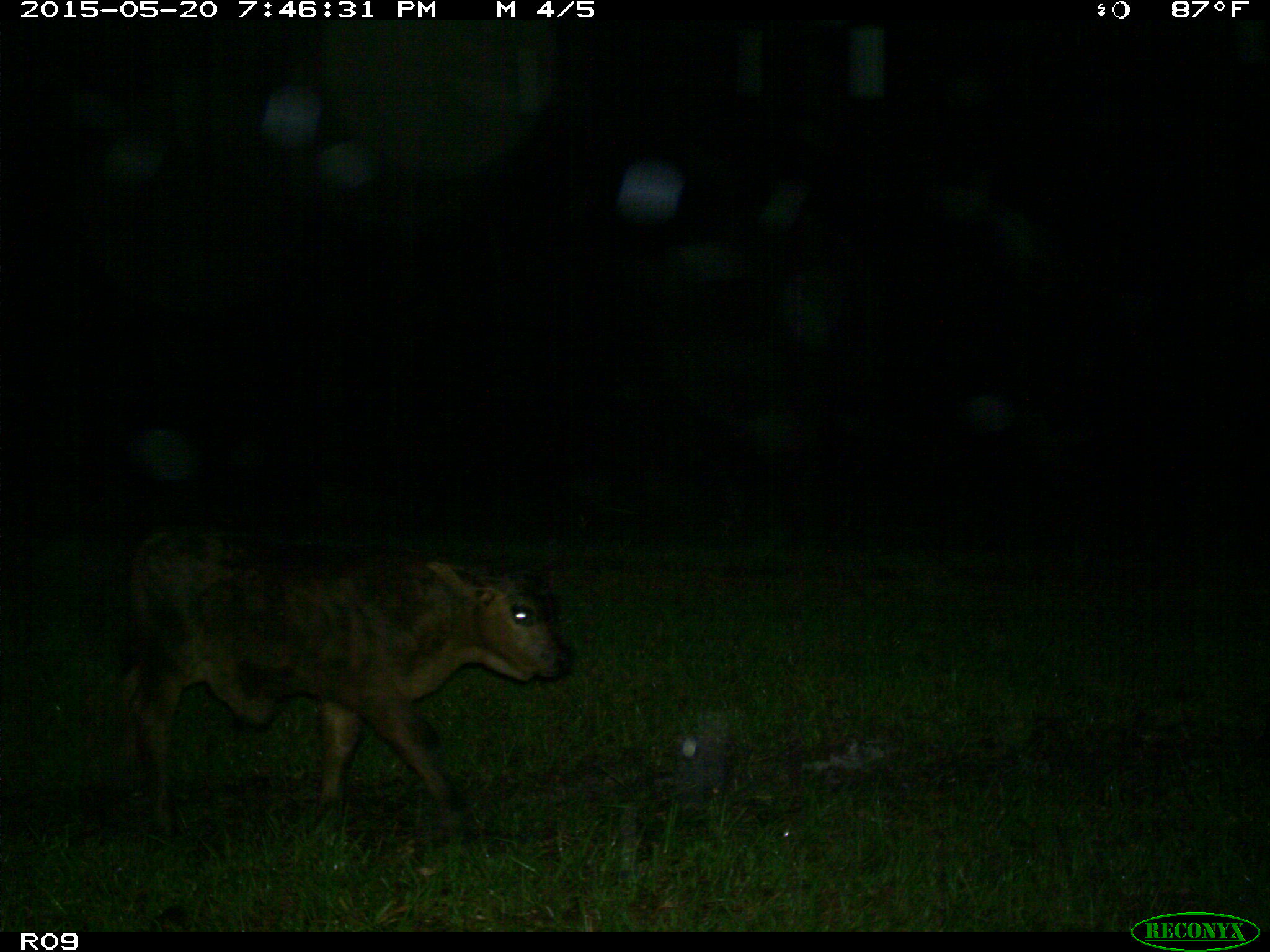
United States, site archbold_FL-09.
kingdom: Animalia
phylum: Chordata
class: Mammalia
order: Artiodactyla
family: Bovidae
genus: Bos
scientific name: Bos taurus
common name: domestic cow